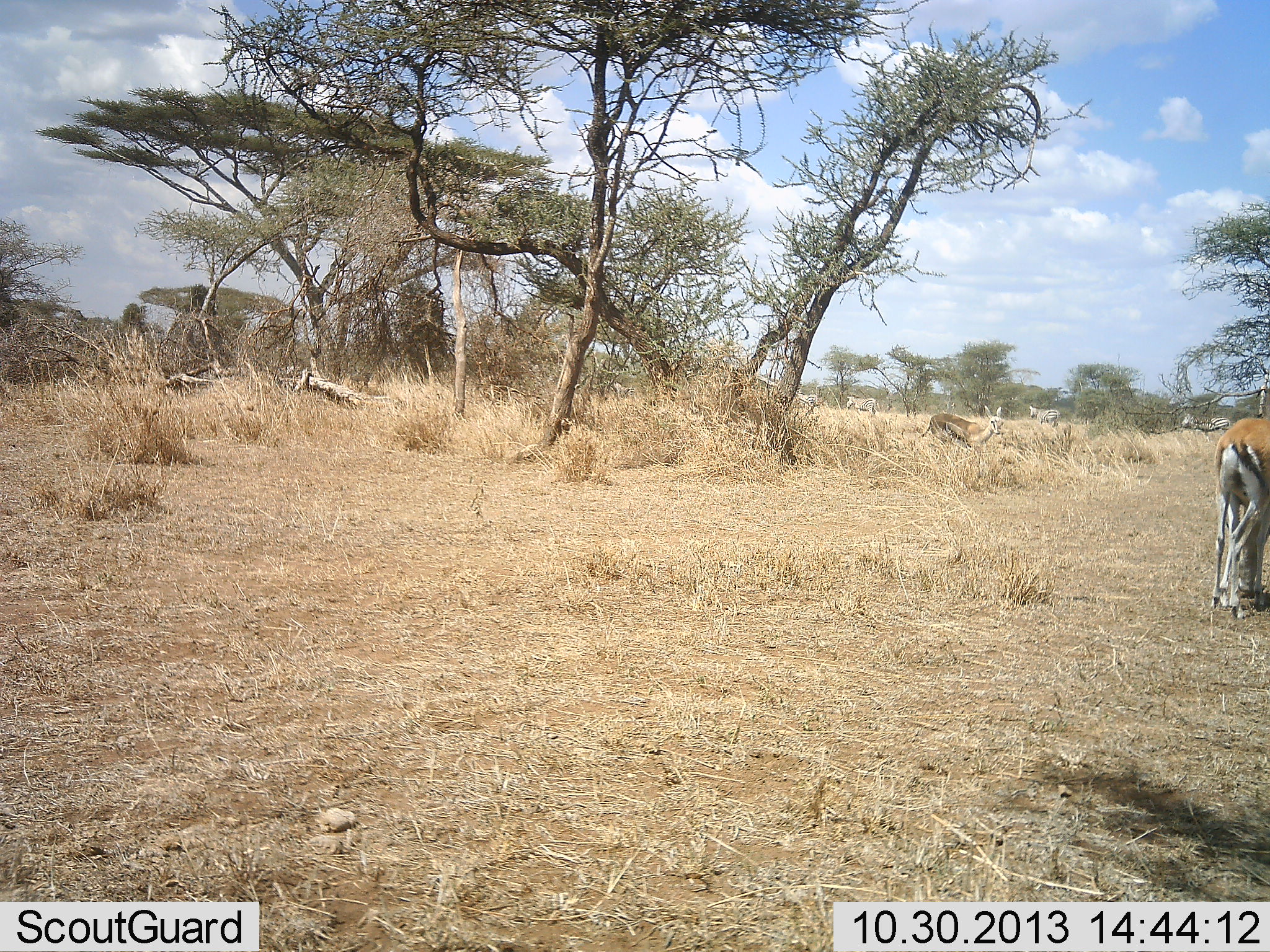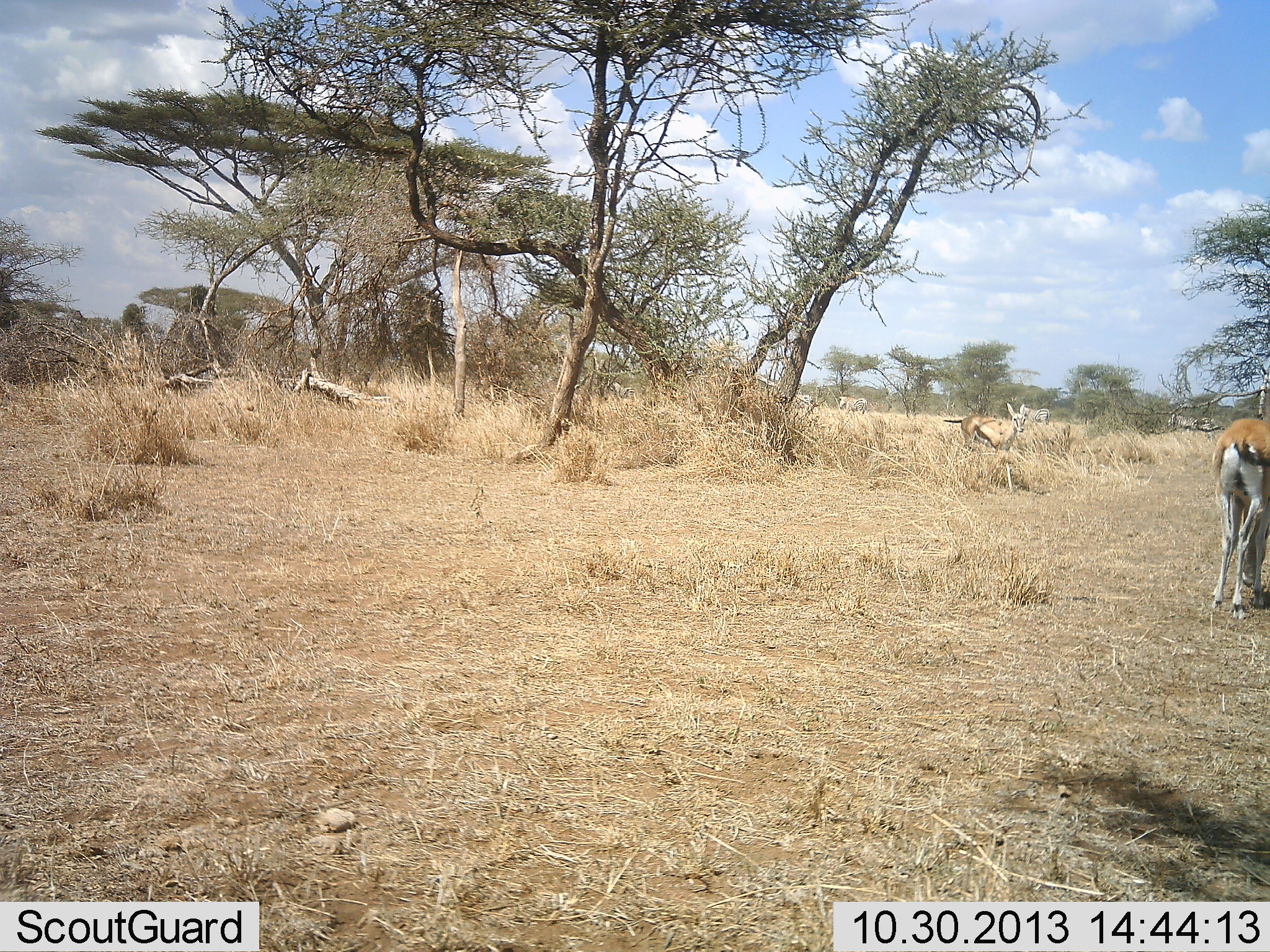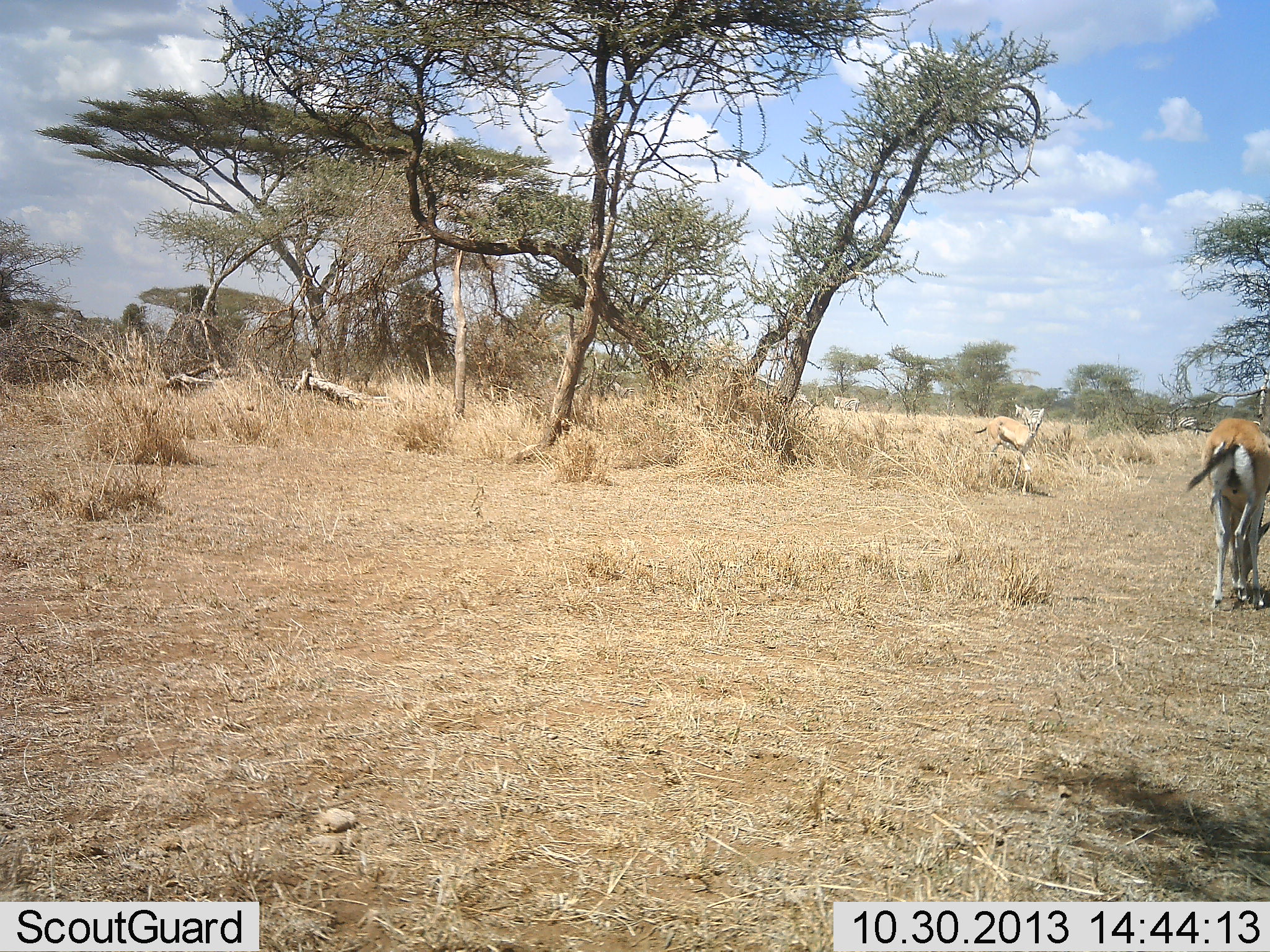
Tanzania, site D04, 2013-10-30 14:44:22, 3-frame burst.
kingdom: Animalia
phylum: Chordata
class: Mammalia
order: Artiodactyla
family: Bovidae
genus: Eudorcas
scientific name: Eudorcas thomsonii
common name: thomson's gazelle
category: gazellethomsons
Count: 2.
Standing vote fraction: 39%.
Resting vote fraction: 0%.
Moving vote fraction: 86%.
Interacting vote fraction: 0%.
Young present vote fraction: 3%.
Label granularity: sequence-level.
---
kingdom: Animalia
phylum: Chordata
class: Mammalia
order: Perissodactyla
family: Equidae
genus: Equus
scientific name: Equus quagga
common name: plains zebra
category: zebra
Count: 4.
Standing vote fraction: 5%.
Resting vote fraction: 0%.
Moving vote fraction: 95%.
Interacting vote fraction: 0%.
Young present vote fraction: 0%.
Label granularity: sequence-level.